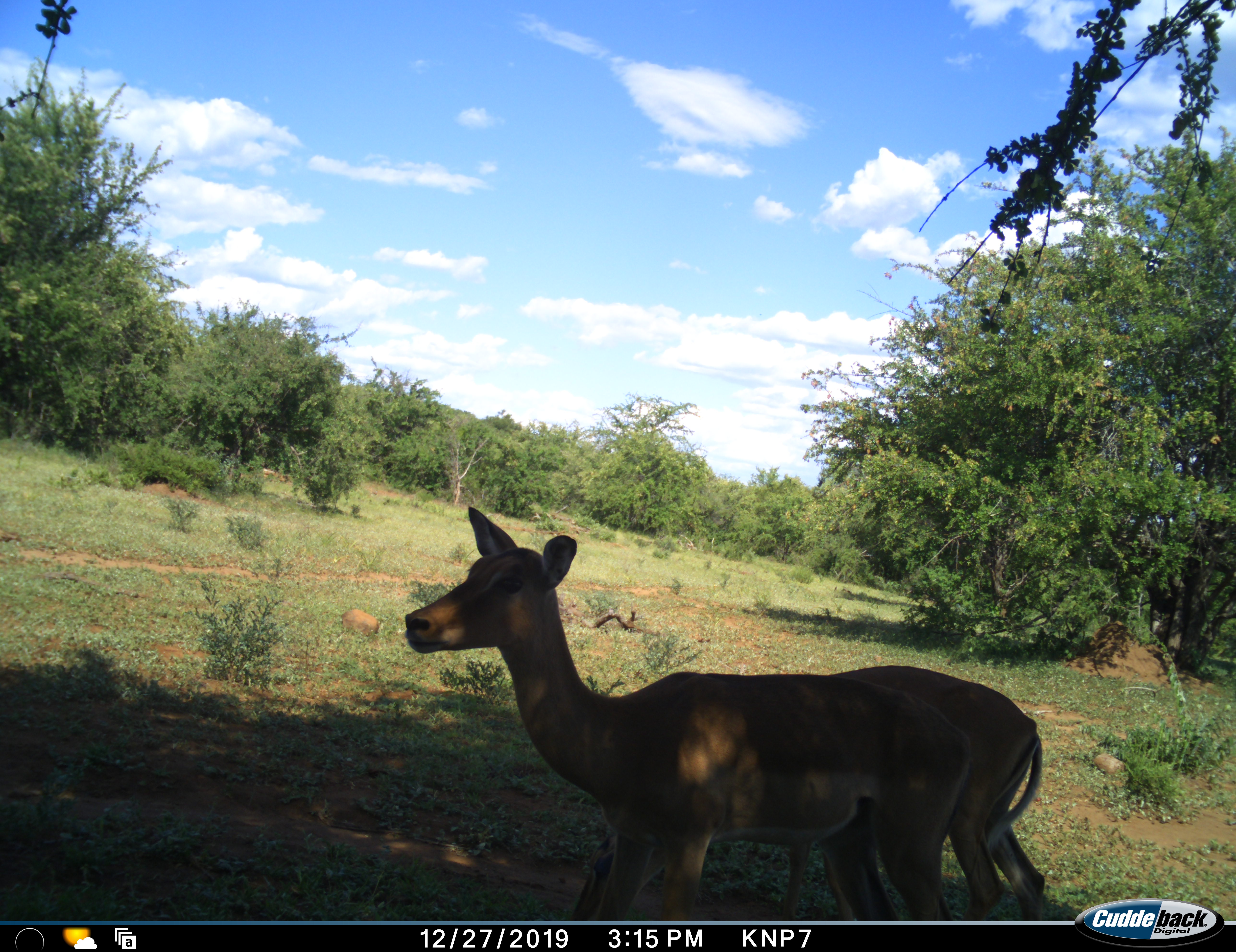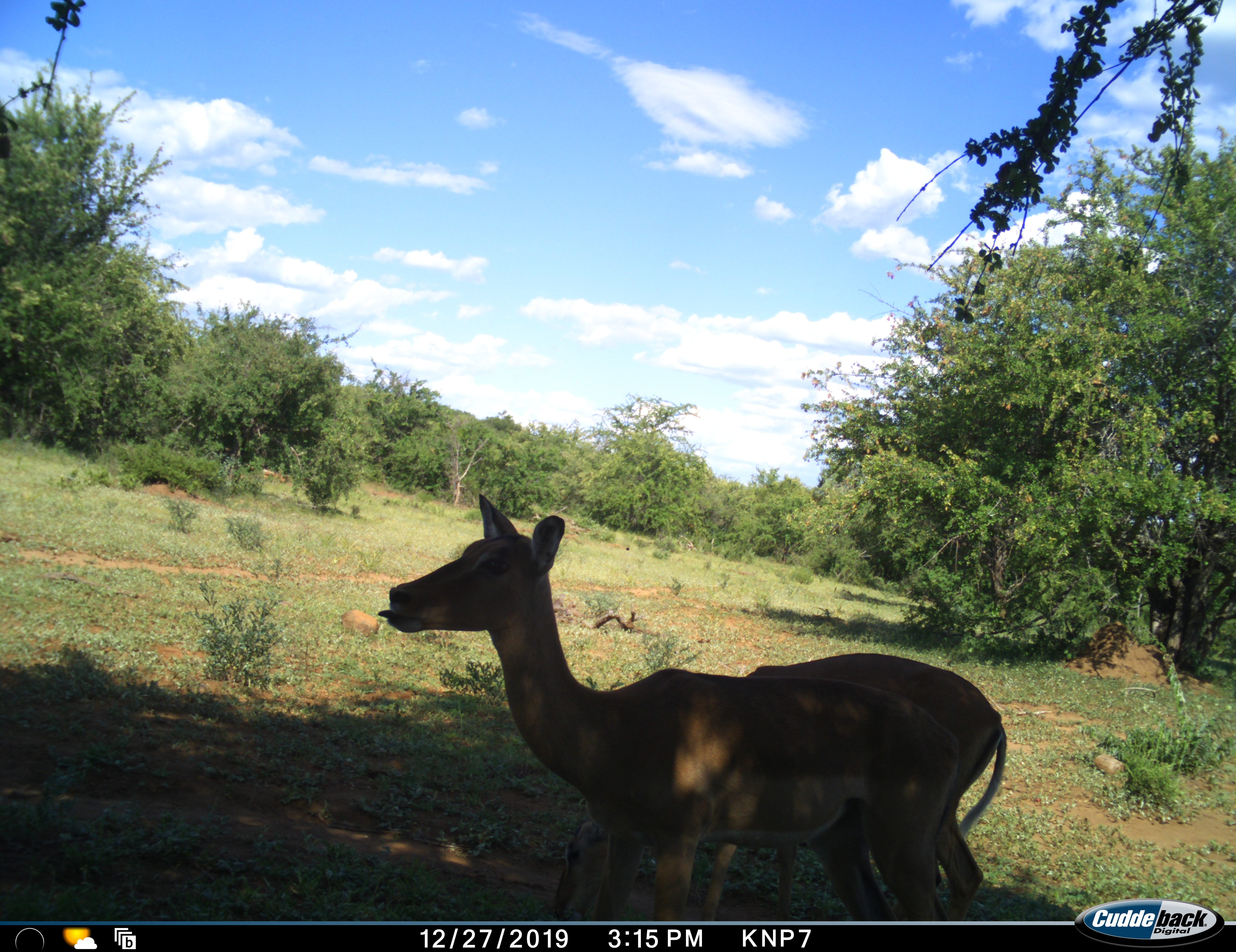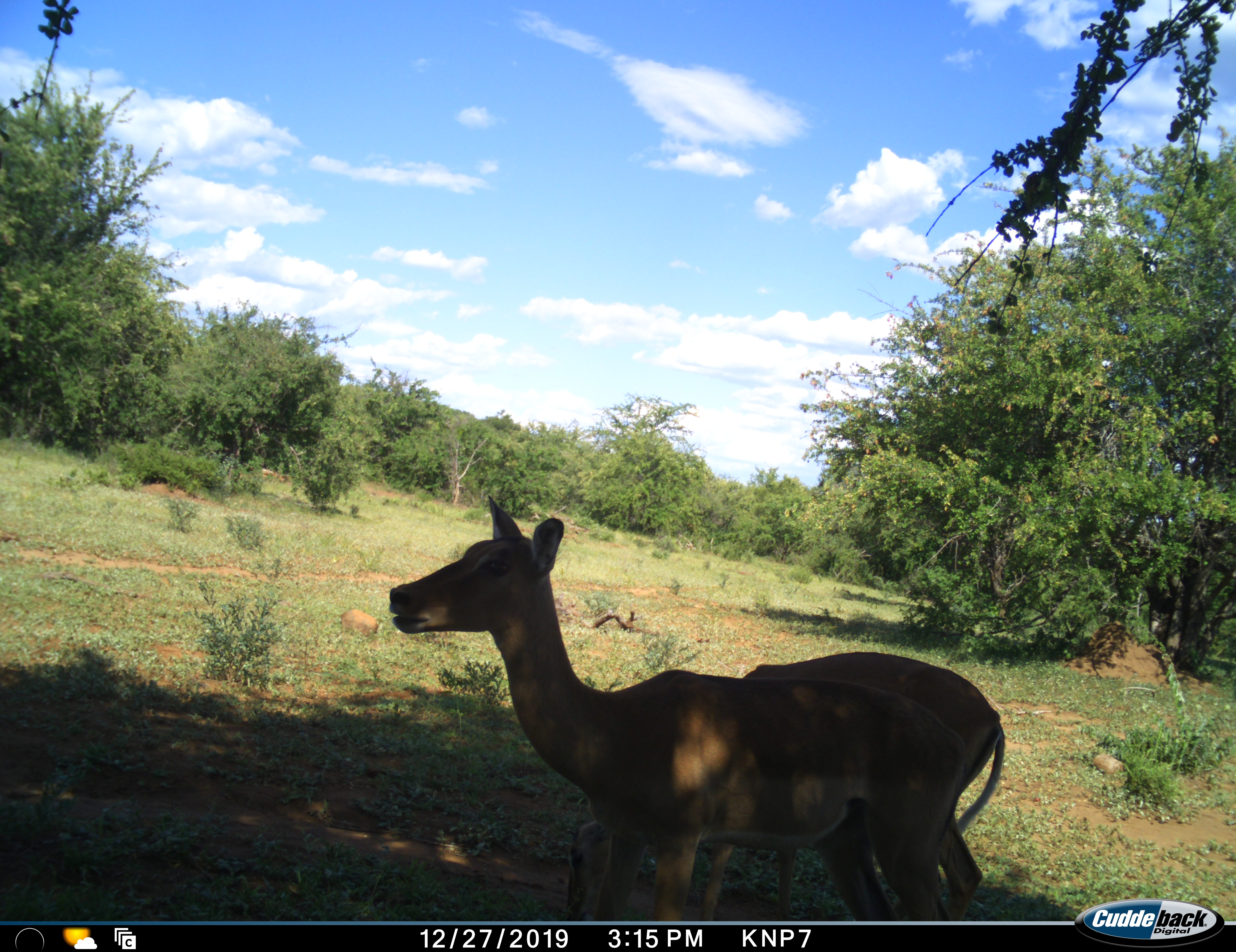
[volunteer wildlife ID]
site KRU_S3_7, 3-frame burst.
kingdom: Animalia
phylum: Chordata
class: Mammalia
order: Artiodactyla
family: Bovidae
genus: Aepyceros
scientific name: Aepyceros melampus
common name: impala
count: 2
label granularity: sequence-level